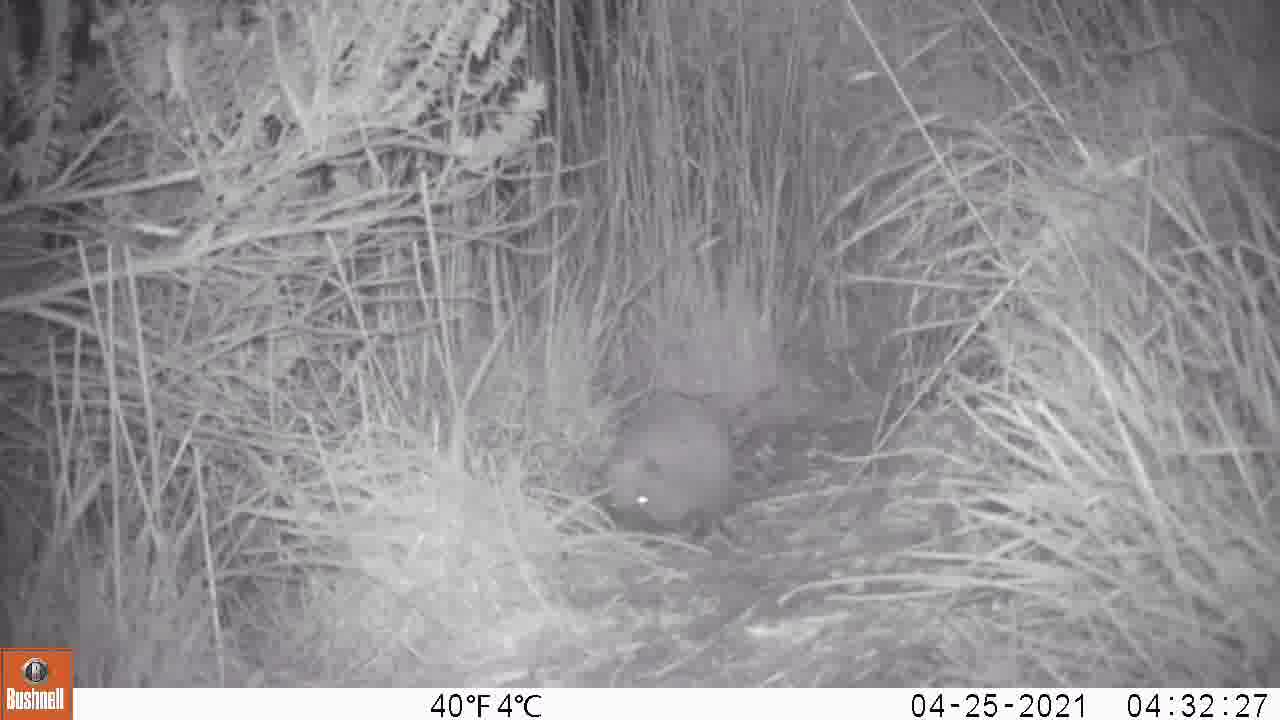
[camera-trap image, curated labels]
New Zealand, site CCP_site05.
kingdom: Animalia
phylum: Chordata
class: Mammalia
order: Eulipotyphla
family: Erinaceidae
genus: Erinaceus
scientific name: Erinaceus europaeus europaeus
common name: european hedgehog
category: hedgehog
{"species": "hedgehog (european hedgehog) (Erinaceus europaeus europaeus)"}